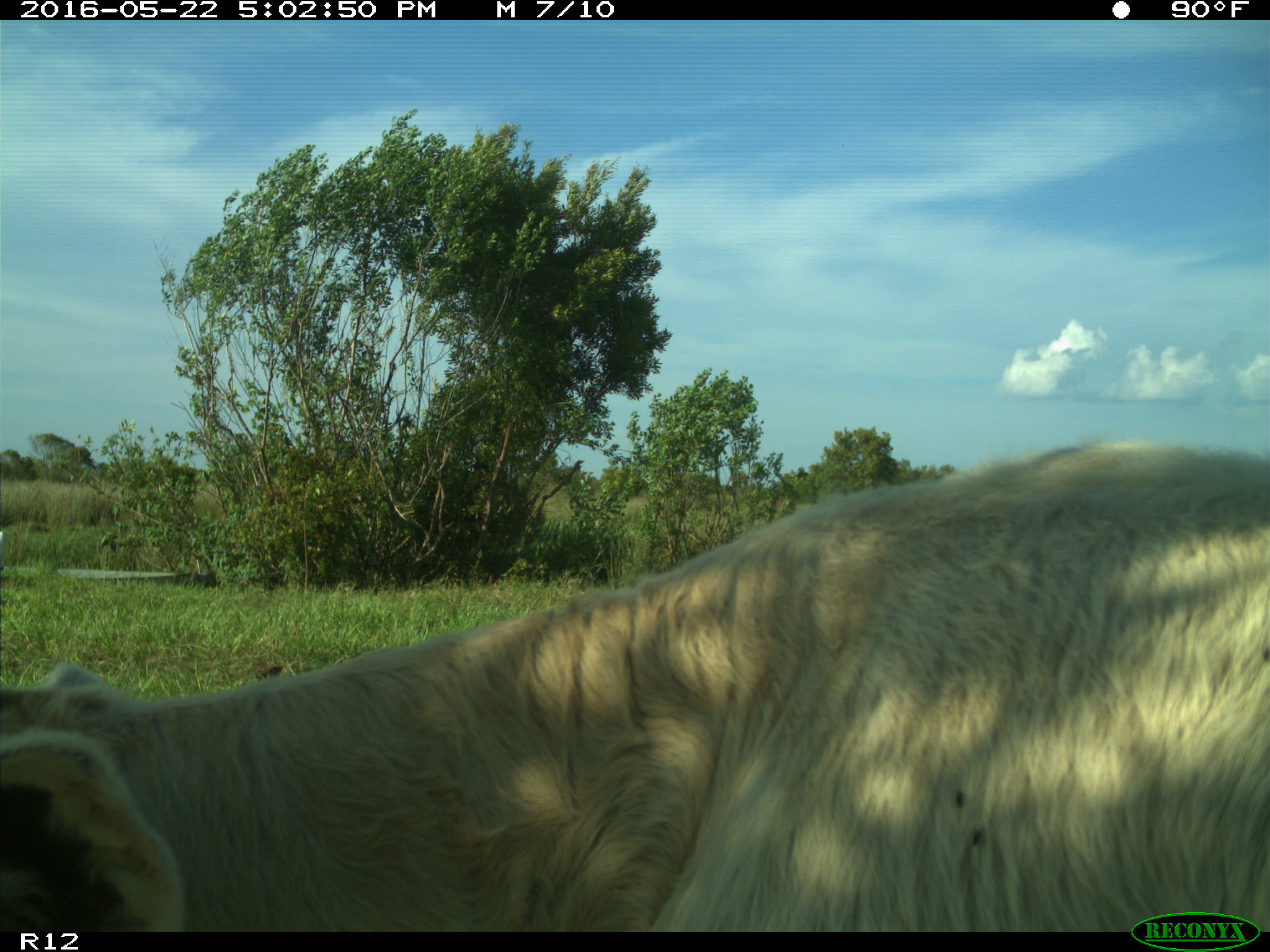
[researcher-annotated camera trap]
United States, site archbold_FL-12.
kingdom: Animalia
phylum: Chordata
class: Mammalia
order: Artiodactyla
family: Bovidae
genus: Bos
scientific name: Bos taurus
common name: domestic cow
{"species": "Bos taurus (domestic cow)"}